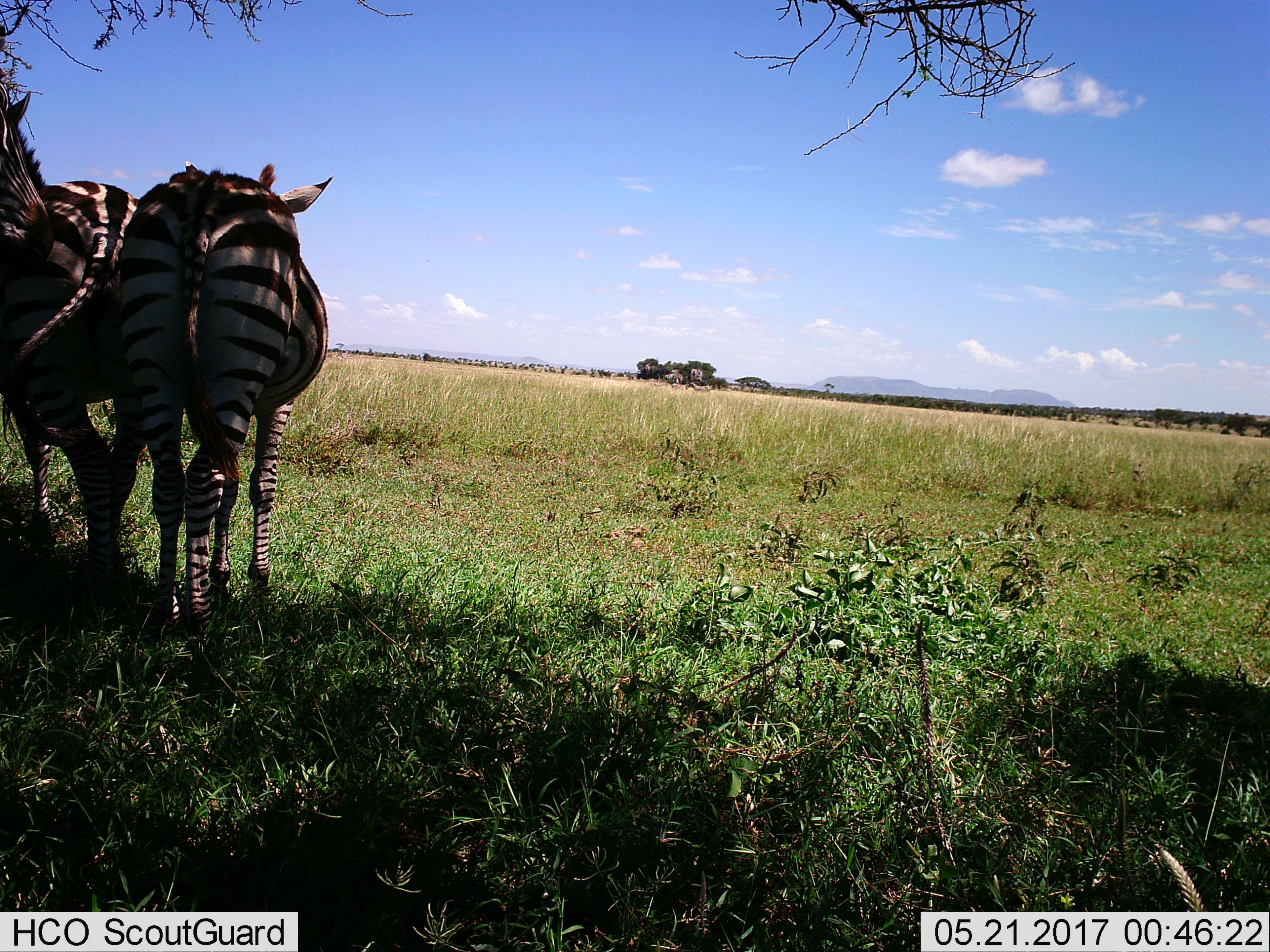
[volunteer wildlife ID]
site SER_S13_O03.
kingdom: Animalia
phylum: Chordata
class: Mammalia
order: Perissodactyla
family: Equidae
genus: Equus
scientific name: Equus quagga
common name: plains zebra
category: zebraplains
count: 3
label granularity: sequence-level